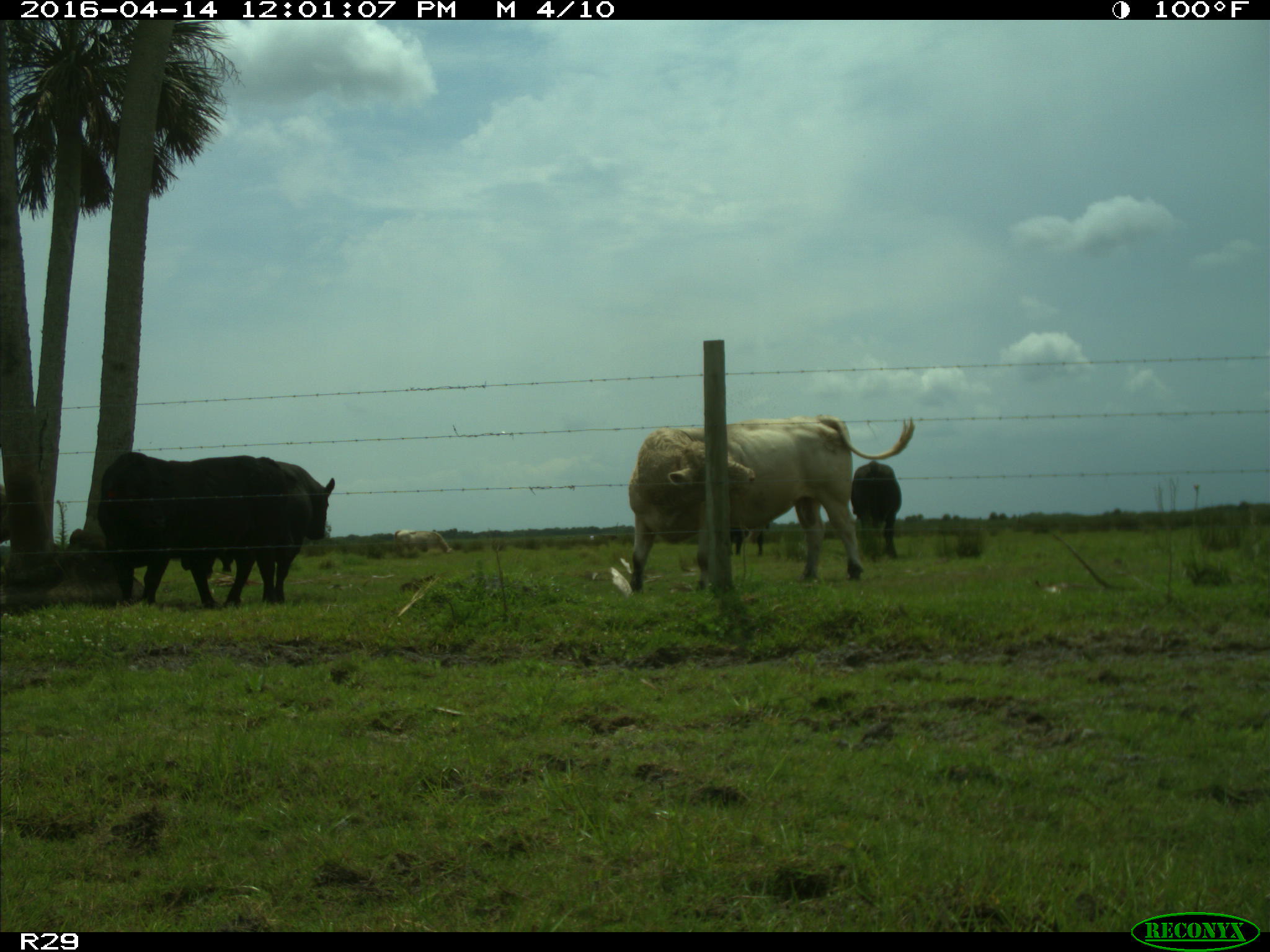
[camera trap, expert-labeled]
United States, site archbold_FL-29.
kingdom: Animalia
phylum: Chordata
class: Mammalia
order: Artiodactyla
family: Bovidae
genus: Bos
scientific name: Bos taurus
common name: domestic cow